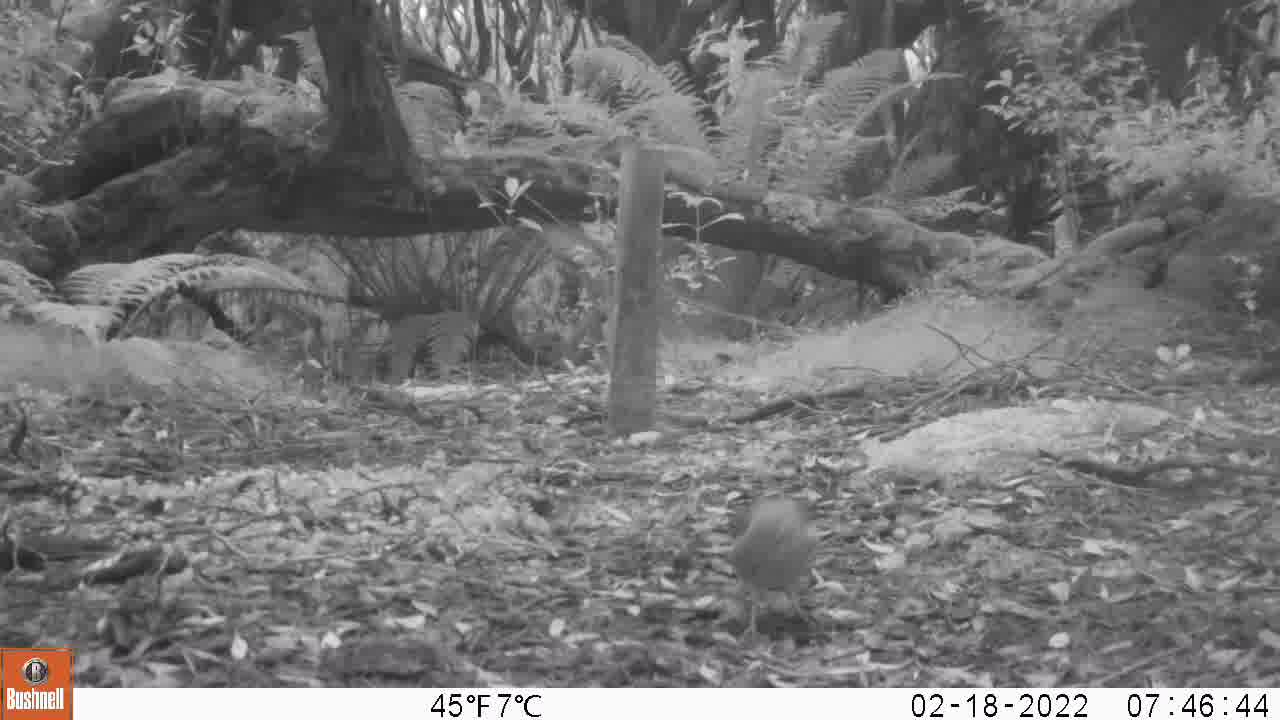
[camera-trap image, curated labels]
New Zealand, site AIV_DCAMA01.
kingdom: Animalia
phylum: Chordata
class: Aves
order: Passeriformes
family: Turdidae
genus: Turdus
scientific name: Turdus philomelos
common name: song thrush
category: thrush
Thrush (song thrush) (Turdus philomelos).